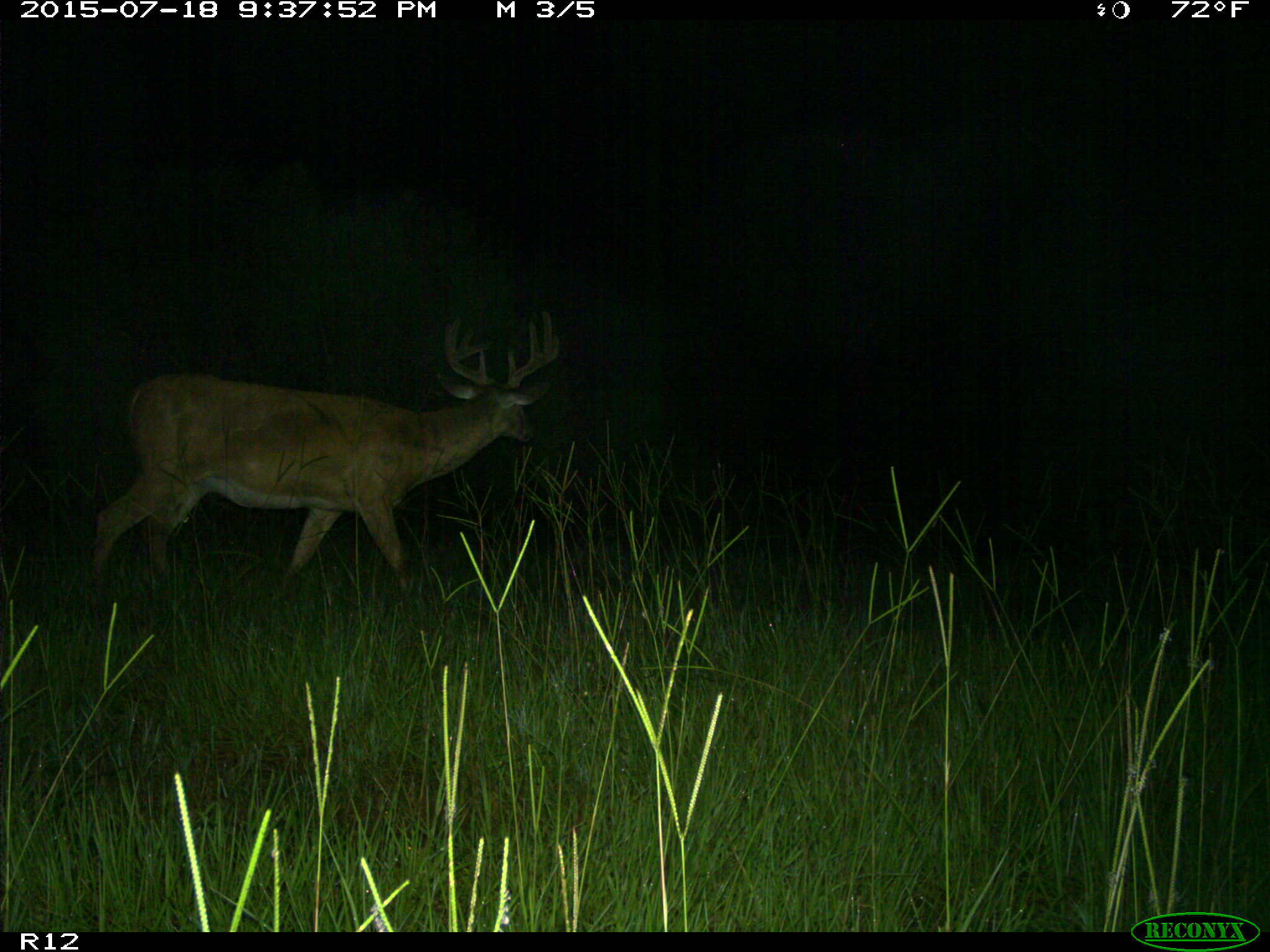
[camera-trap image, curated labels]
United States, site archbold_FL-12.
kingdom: Animalia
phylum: Chordata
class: Mammalia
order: Artiodactyla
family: Cervidae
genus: Odocoileus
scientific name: Odocoileus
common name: deer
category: unidentified deer